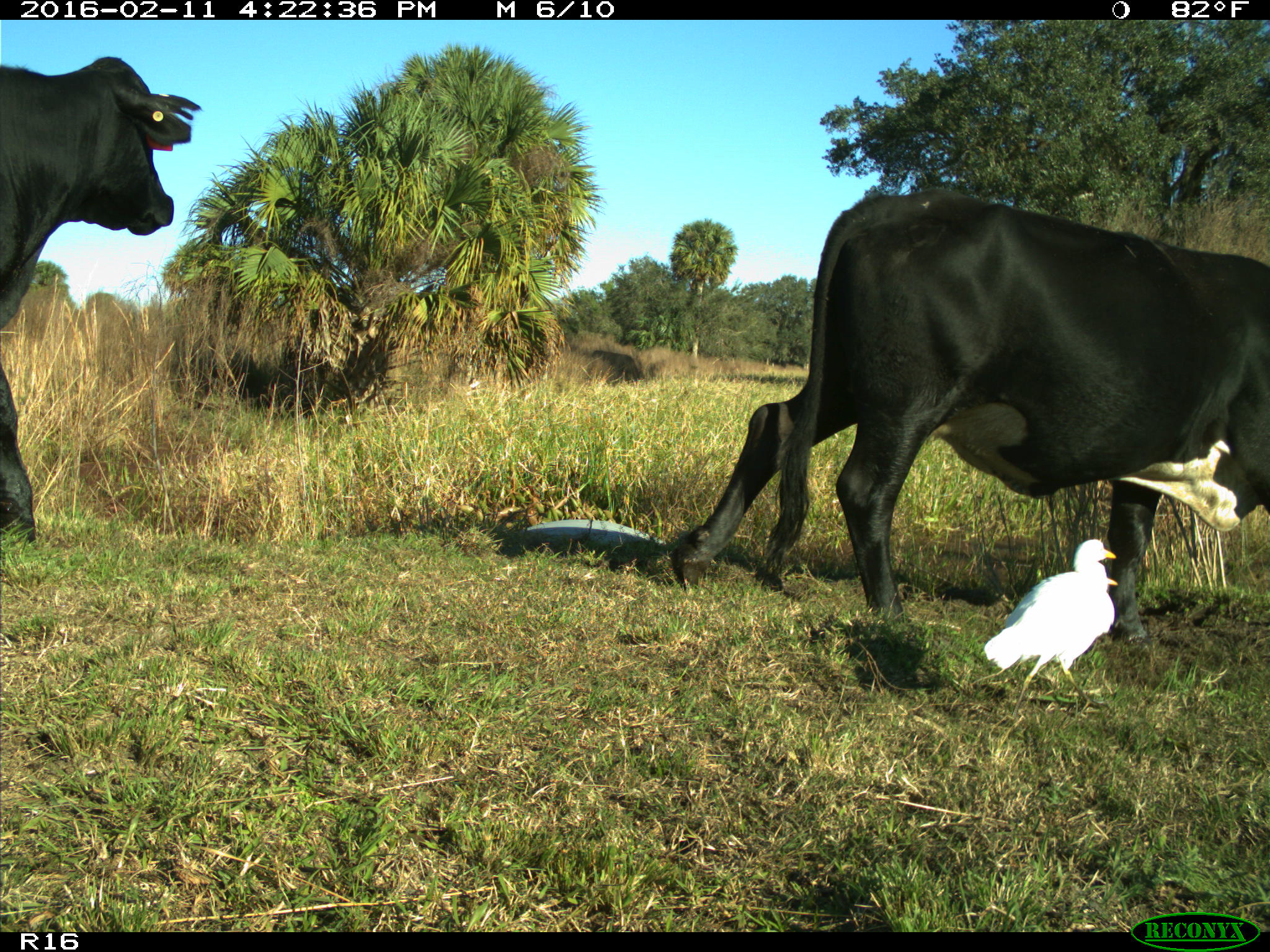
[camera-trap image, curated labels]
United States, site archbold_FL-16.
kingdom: Animalia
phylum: Chordata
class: Mammalia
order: Artiodactyla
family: Bovidae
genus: Bos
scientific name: Bos taurus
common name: domestic cow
Bos taurus (domestic cow).